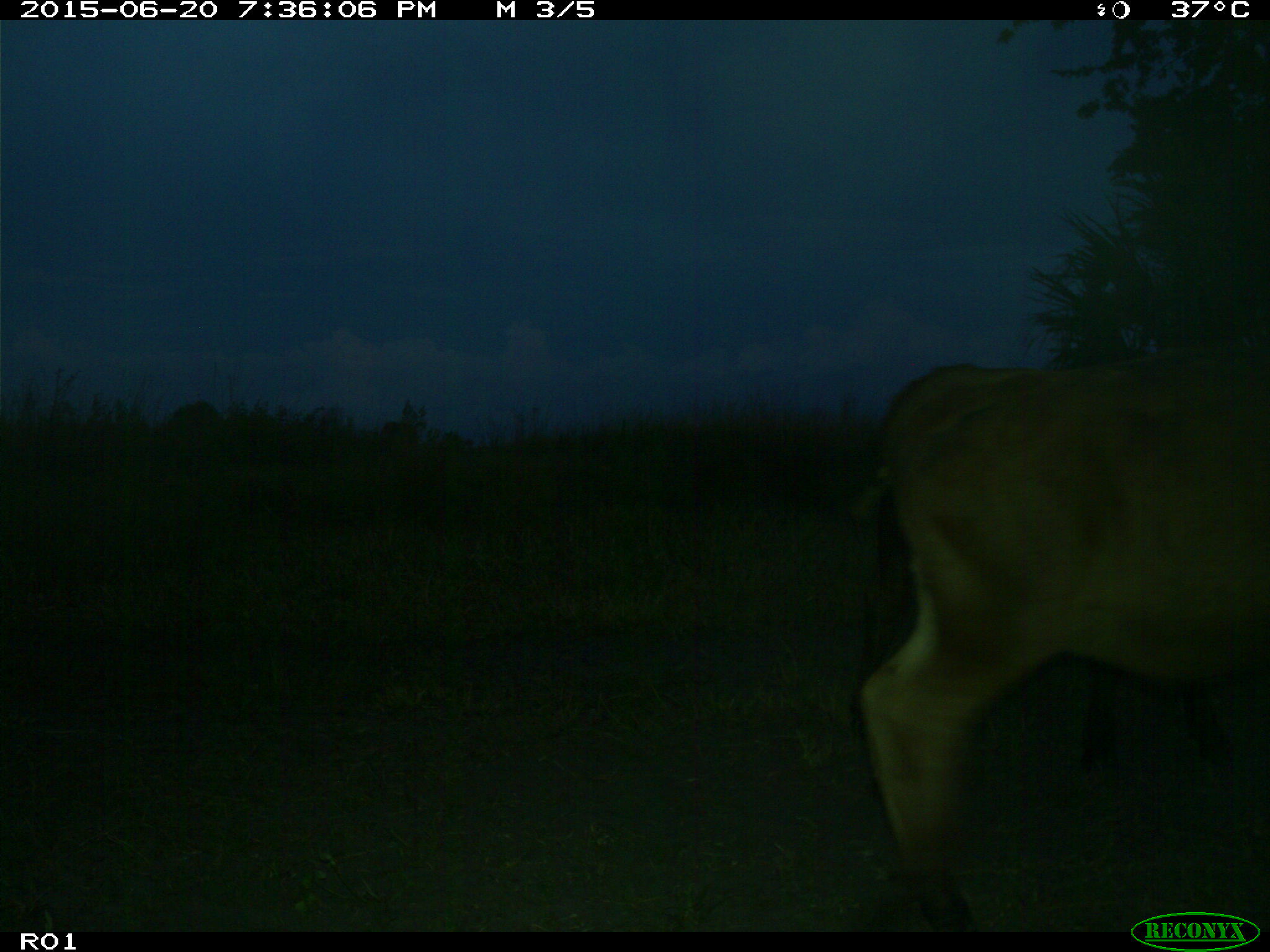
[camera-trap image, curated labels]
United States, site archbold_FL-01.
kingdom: Animalia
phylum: Chordata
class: Mammalia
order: Artiodactyla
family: Bovidae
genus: Bos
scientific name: Bos taurus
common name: domestic cow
Bos taurus (domestic cow).